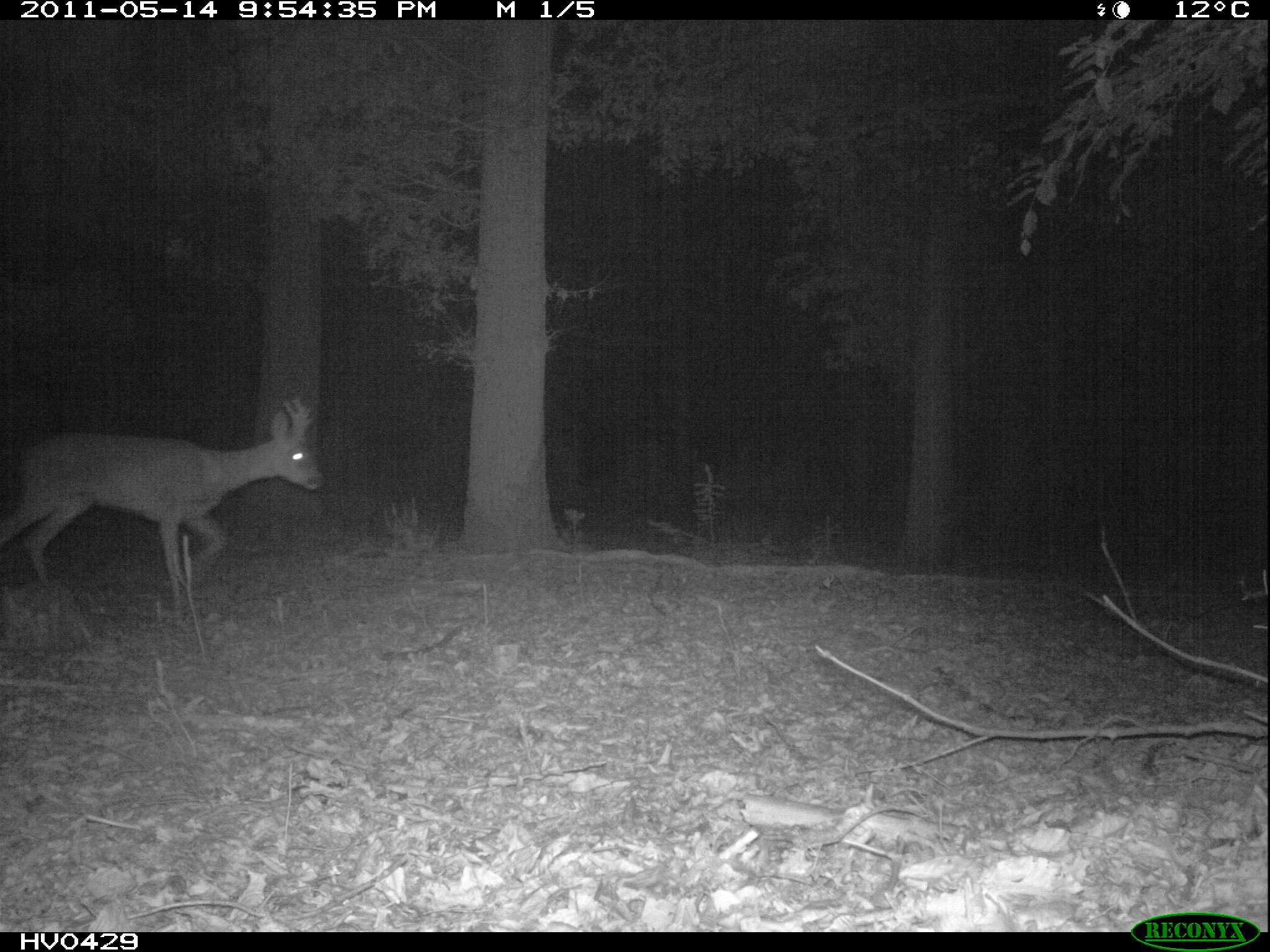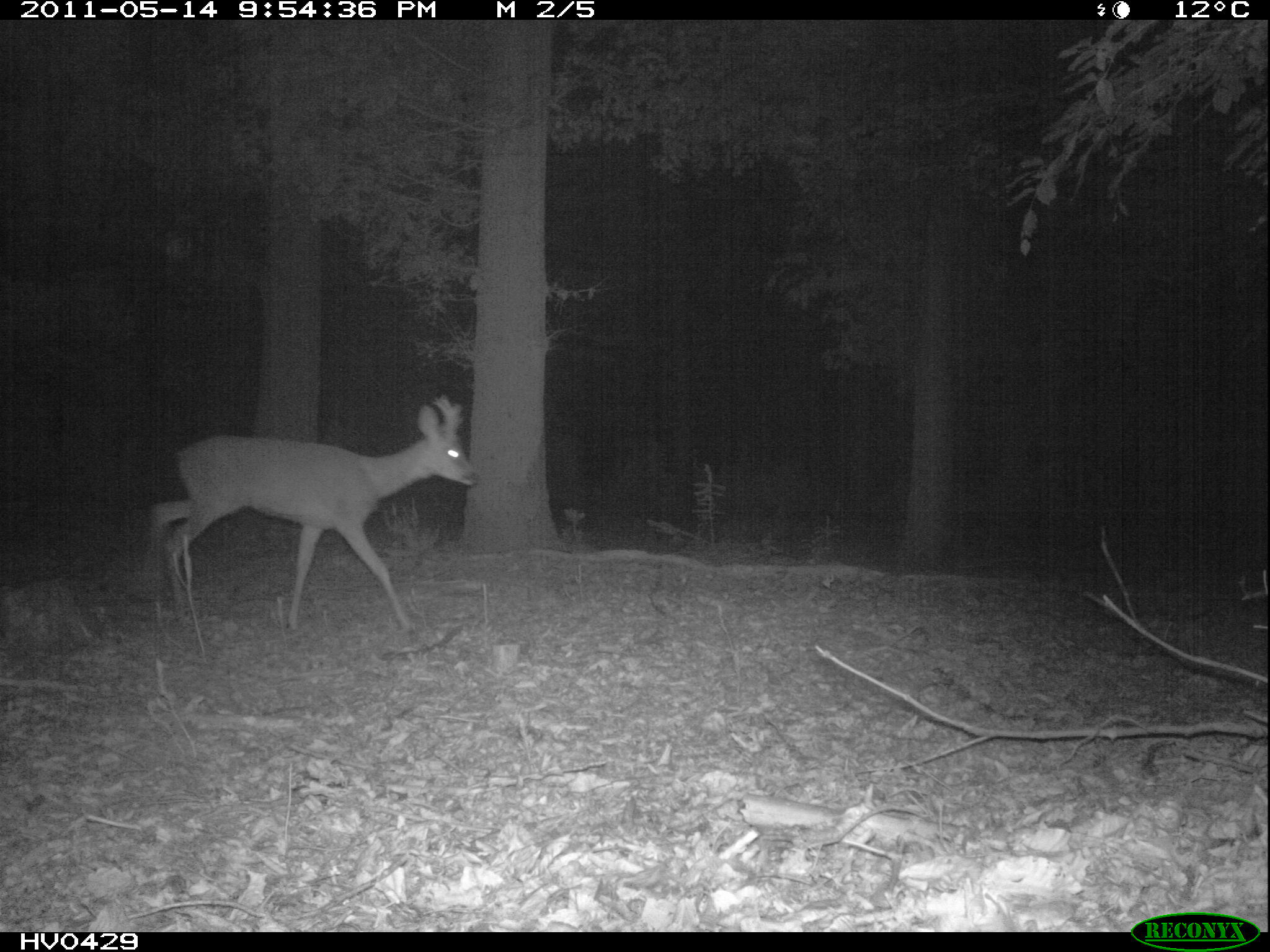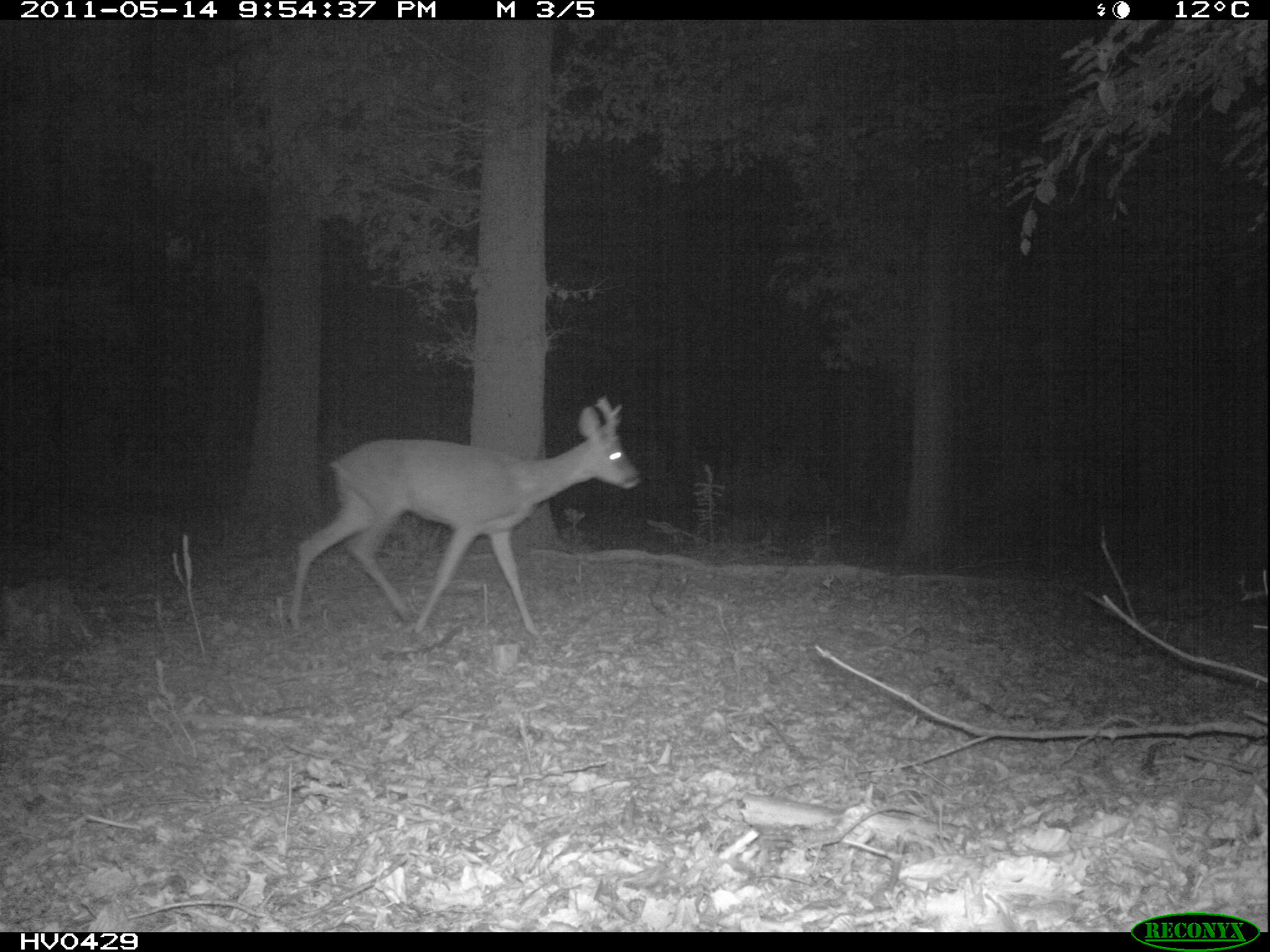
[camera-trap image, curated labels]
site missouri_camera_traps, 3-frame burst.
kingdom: Animalia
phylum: Chordata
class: Mammalia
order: Artiodactyla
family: Cervidae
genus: Capreolus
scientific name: Capreolus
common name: roe deer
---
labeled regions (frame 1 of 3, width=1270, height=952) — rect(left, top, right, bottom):
roe deer: rect(14, 384, 332, 604)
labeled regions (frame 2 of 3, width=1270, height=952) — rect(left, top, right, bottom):
roe deer: rect(151, 393, 479, 638)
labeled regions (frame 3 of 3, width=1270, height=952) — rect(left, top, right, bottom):
roe deer: rect(283, 384, 640, 638)